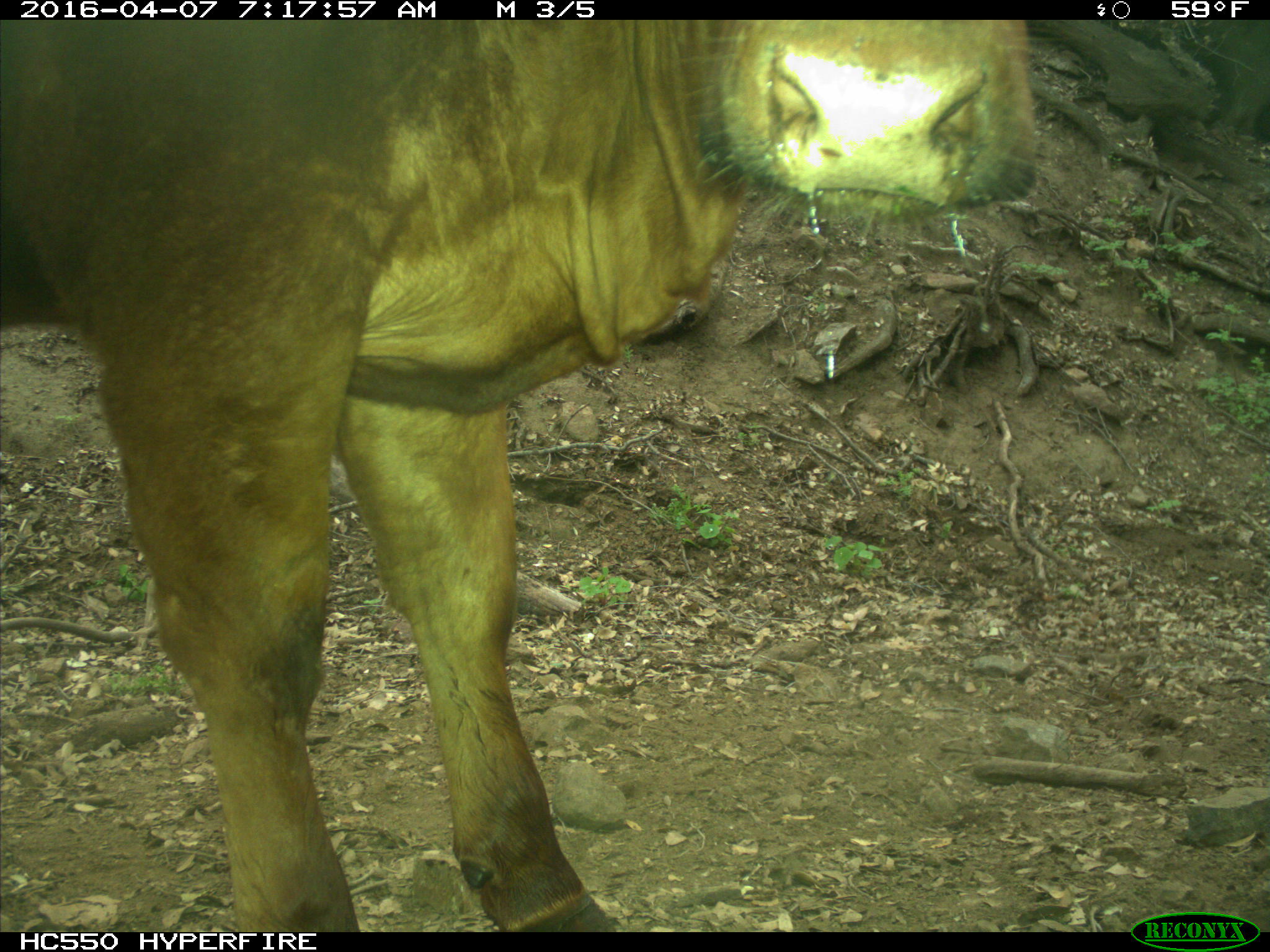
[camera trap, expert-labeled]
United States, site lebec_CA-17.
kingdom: Animalia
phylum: Chordata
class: Mammalia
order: Artiodactyla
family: Bovidae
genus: Bos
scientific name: Bos taurus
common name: domestic cow